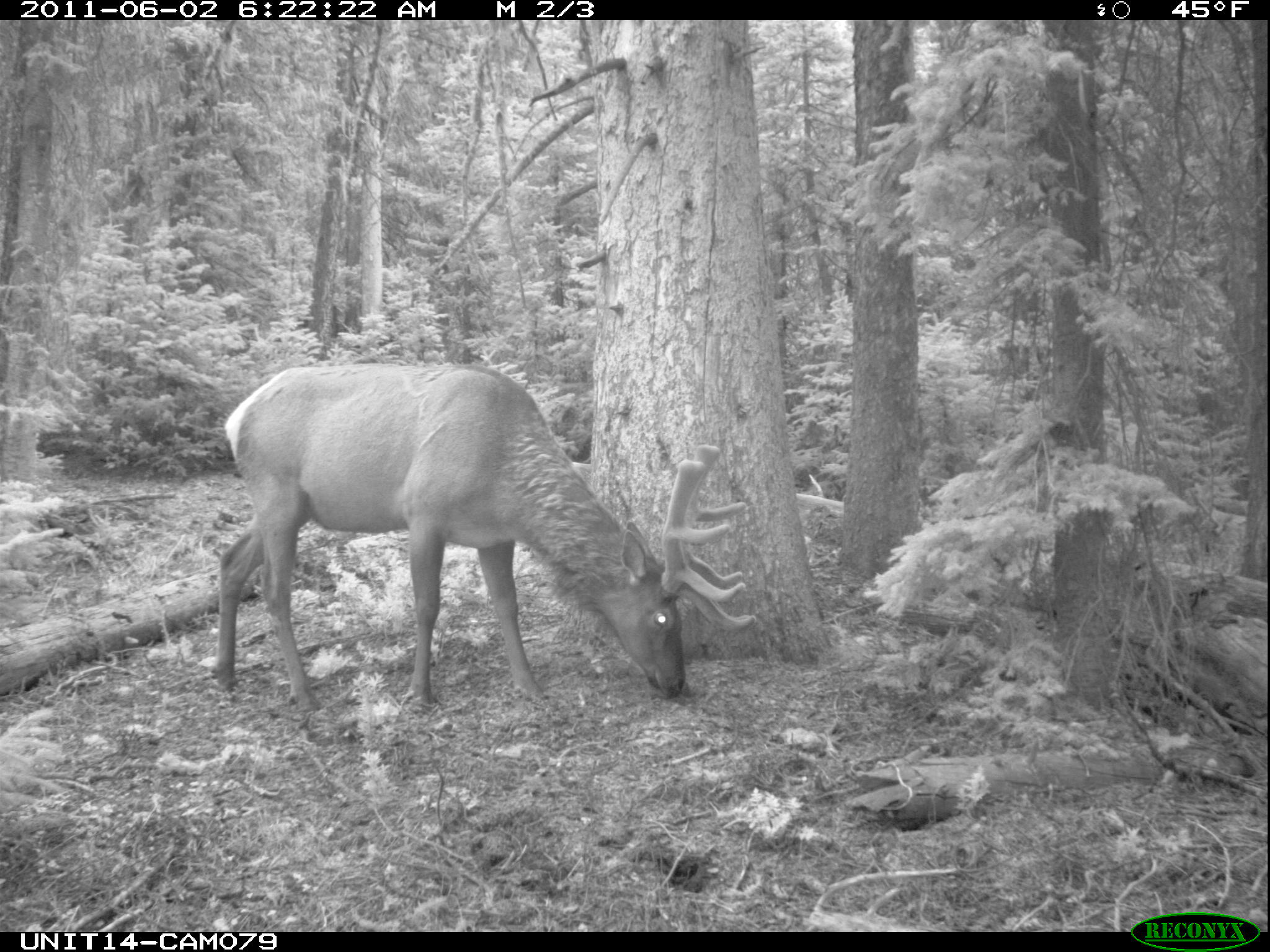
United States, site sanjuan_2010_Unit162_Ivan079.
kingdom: Animalia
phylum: Chordata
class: Mammalia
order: Artiodactyla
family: Cervidae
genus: Cervus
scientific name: Cervus elaphus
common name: red deer